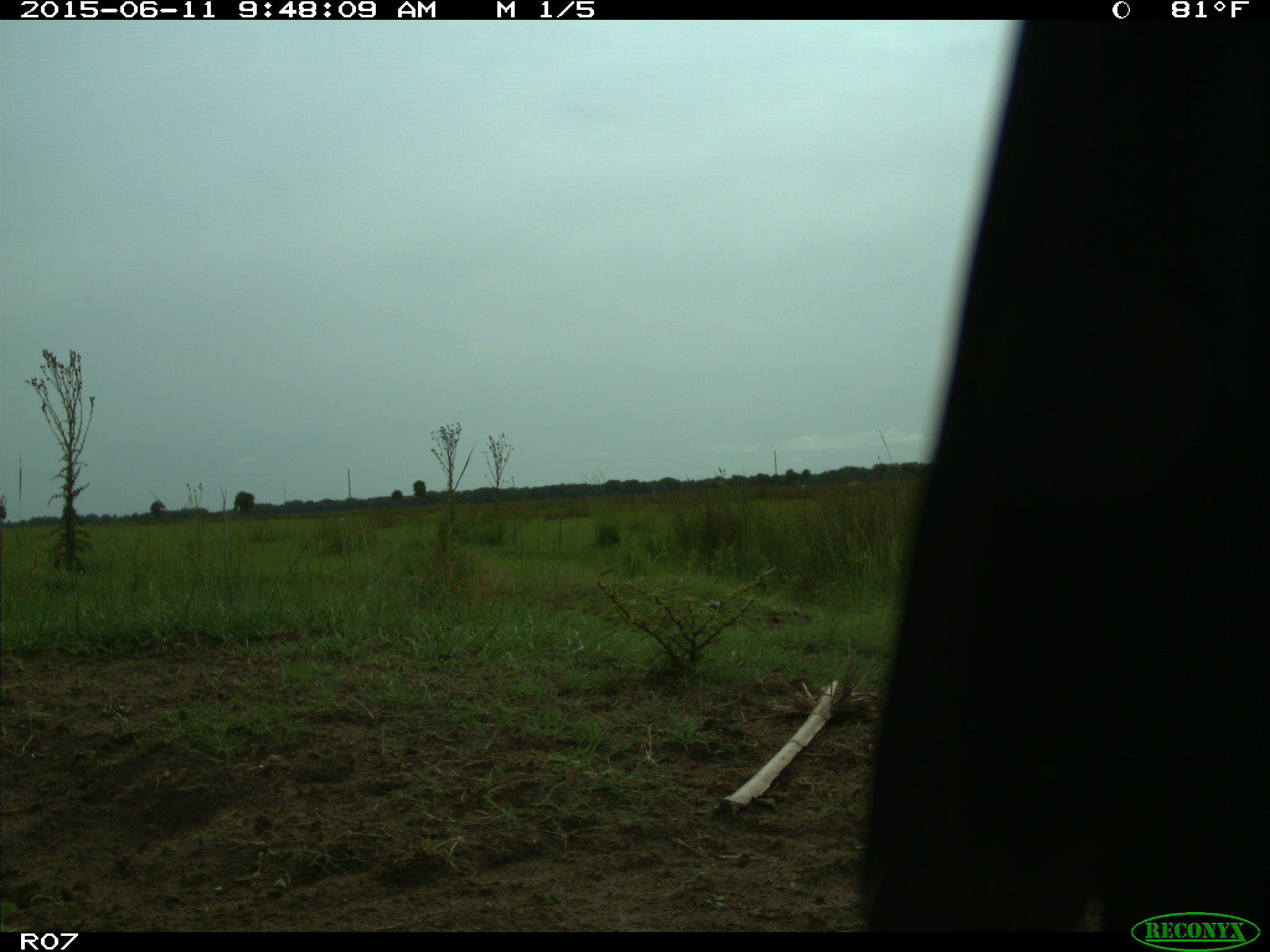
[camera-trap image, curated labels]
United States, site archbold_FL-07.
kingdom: Animalia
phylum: Chordata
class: Mammalia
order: Artiodactyla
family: Bovidae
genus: Bos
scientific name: Bos taurus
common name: domestic cow